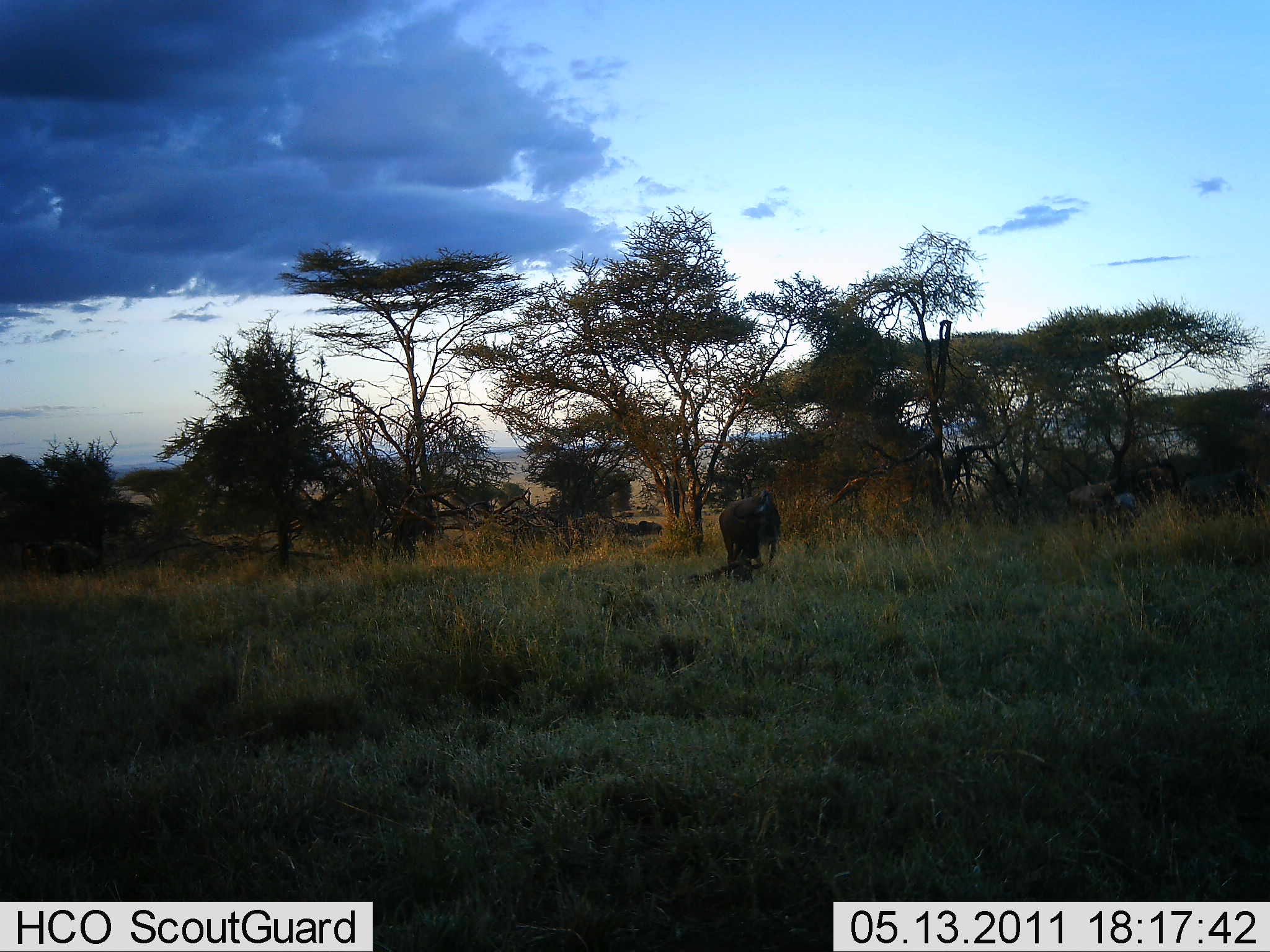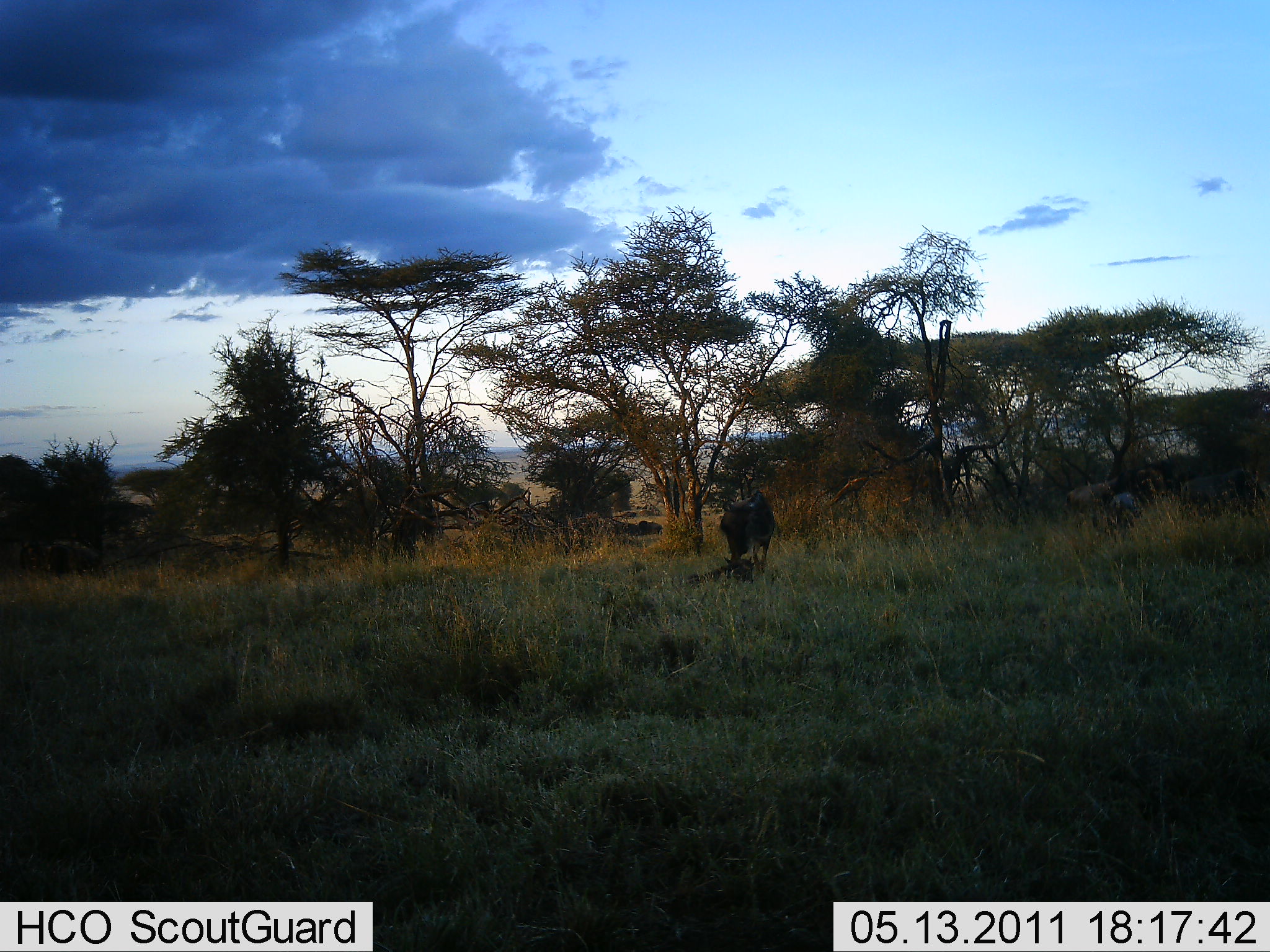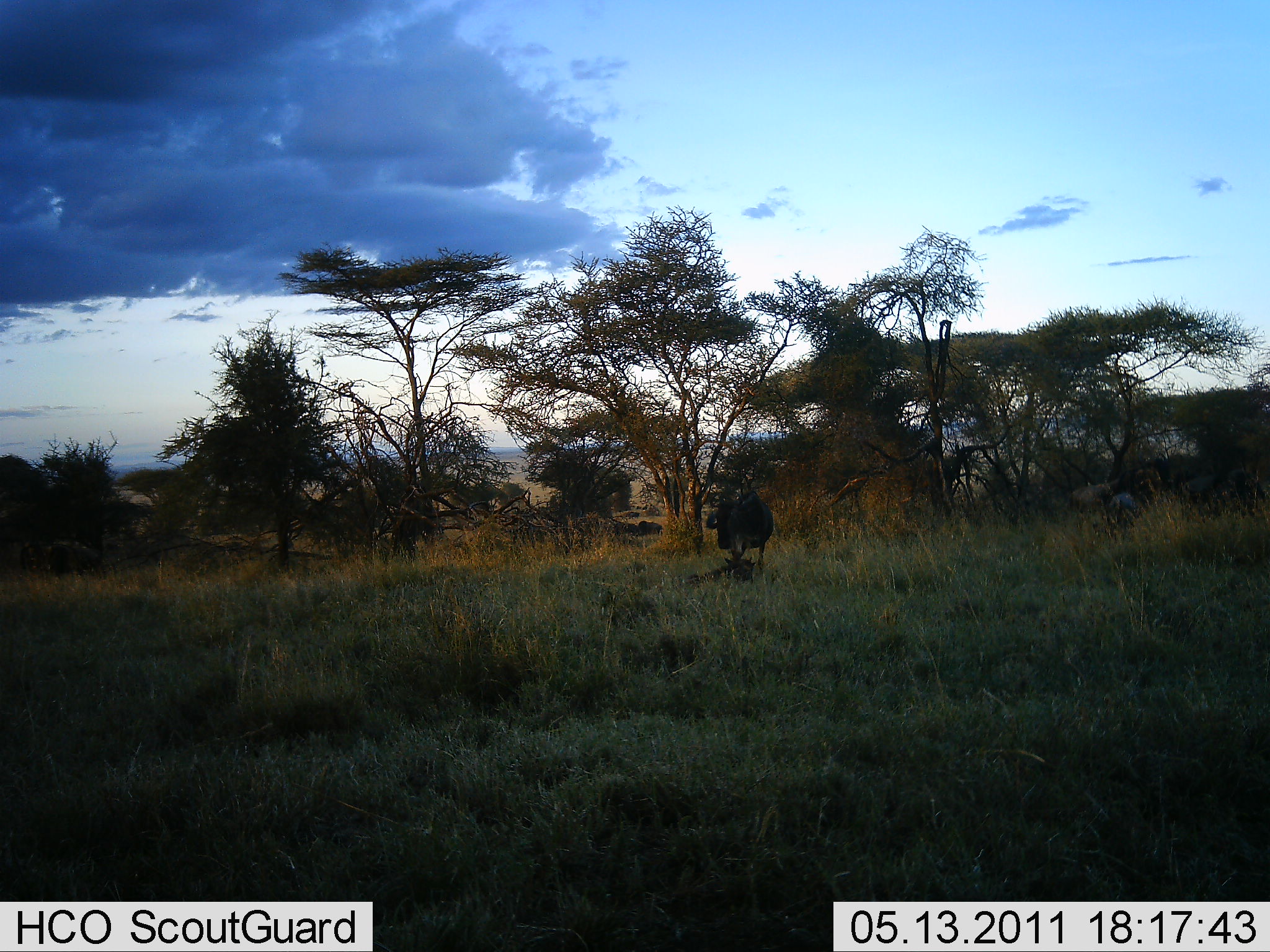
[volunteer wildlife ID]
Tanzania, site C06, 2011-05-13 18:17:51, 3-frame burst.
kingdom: Animalia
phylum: Chordata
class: Mammalia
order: Artiodactyla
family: Bovidae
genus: Connochaetes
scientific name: Connochaetes taurinus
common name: blue wildebeest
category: wildebeest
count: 5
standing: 71%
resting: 14%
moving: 14%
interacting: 0%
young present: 7%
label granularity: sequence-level